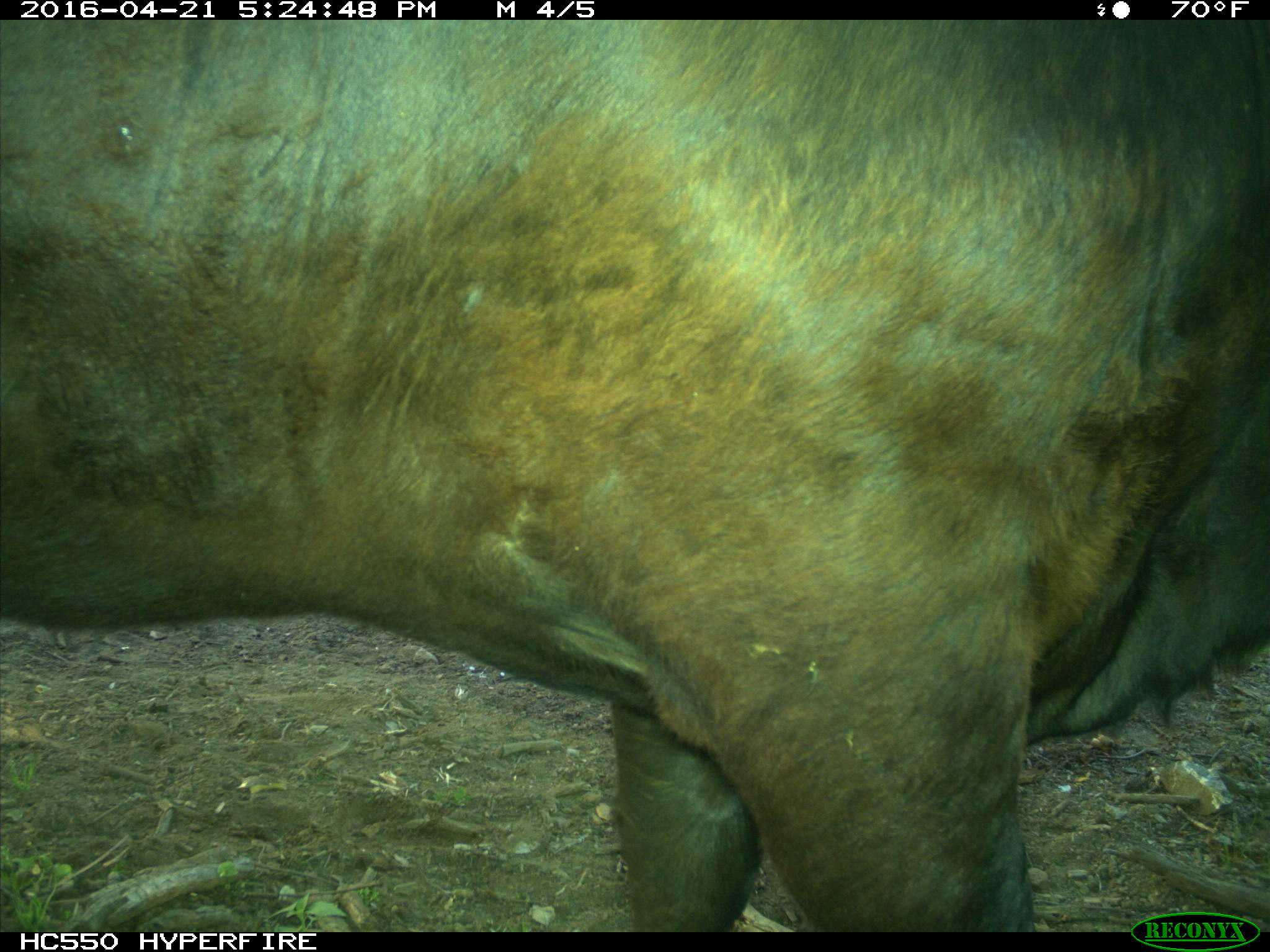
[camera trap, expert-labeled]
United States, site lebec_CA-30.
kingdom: Animalia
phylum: Chordata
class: Mammalia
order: Artiodactyla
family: Bovidae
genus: Bos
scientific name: Bos taurus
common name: domestic cow